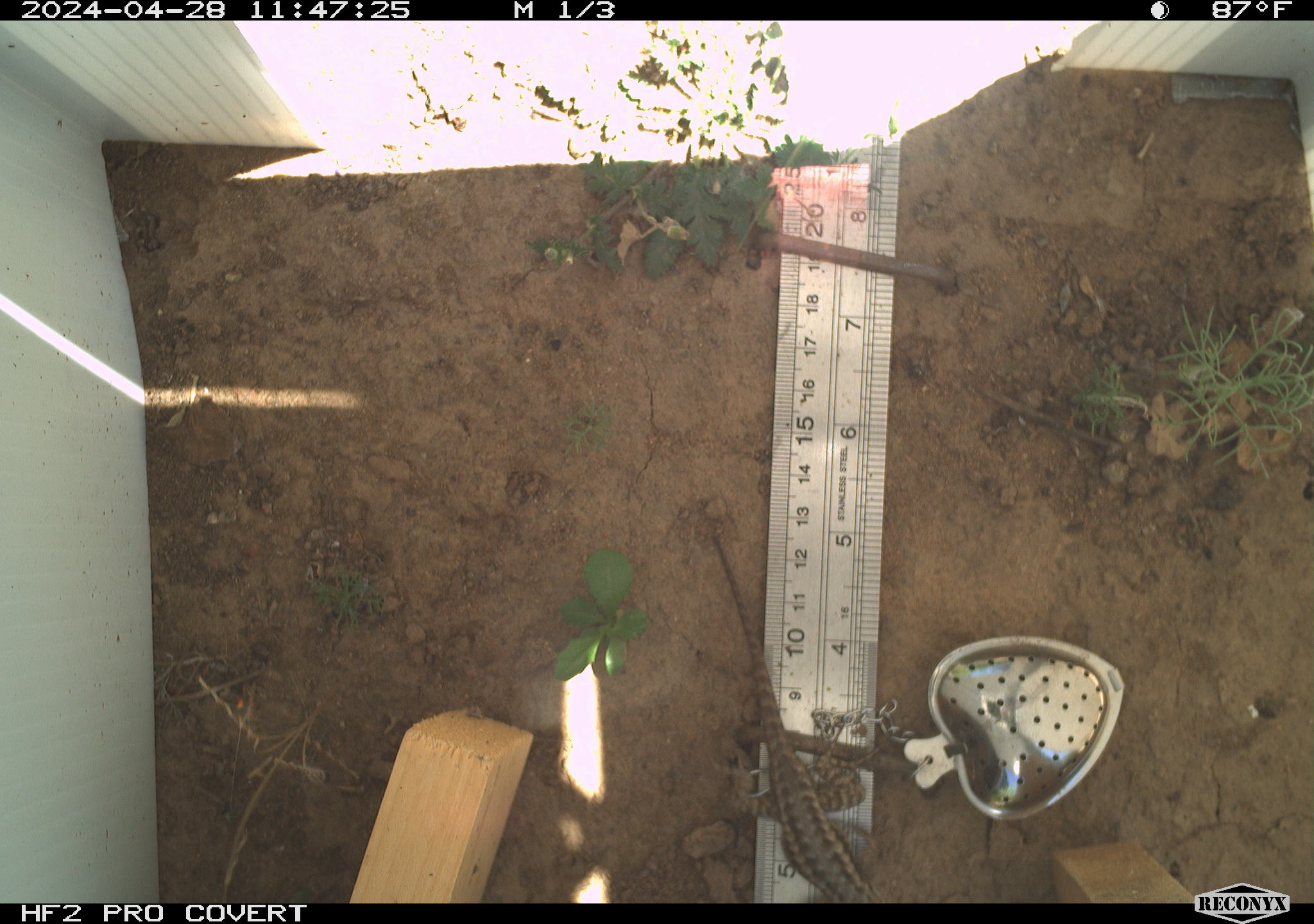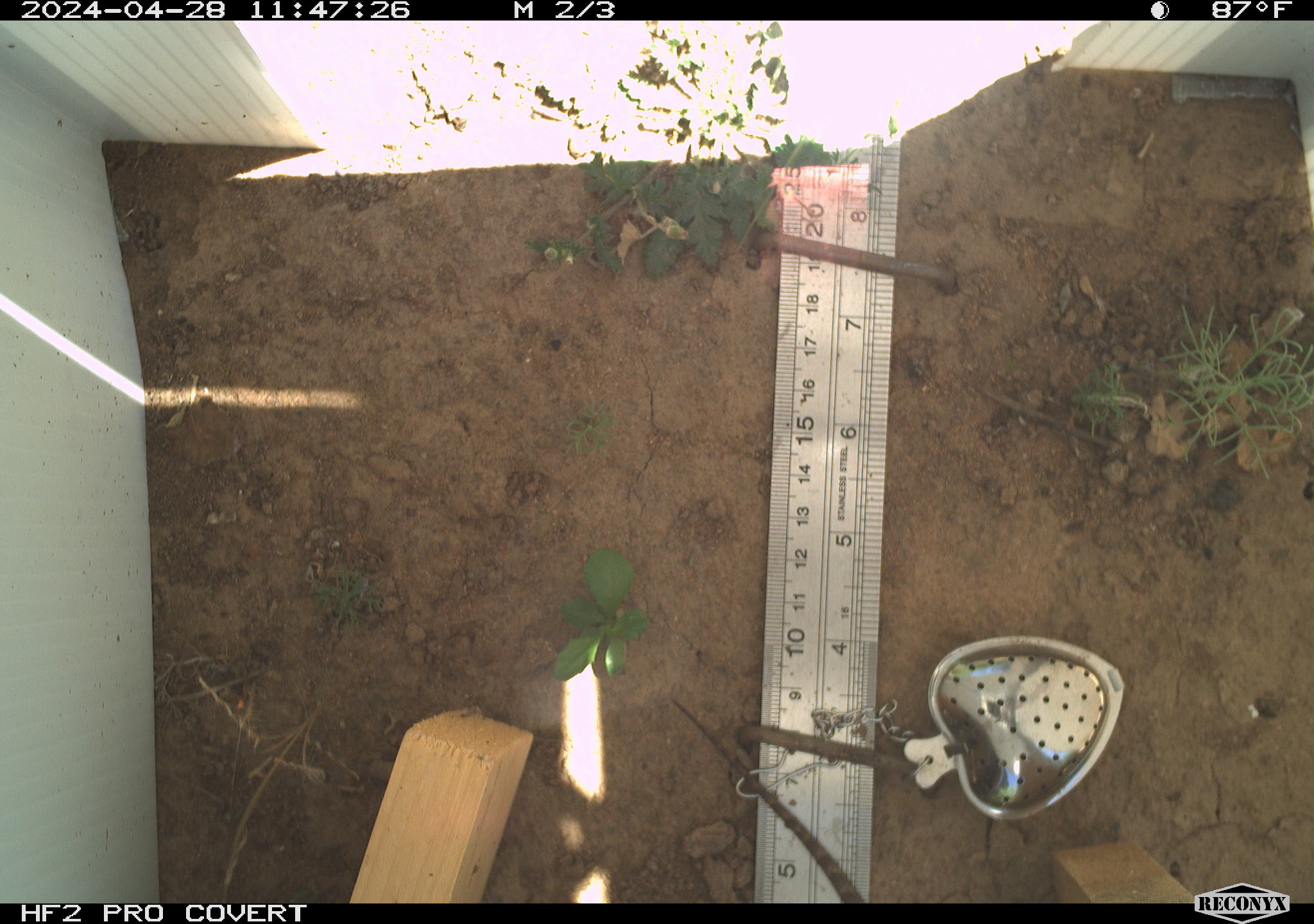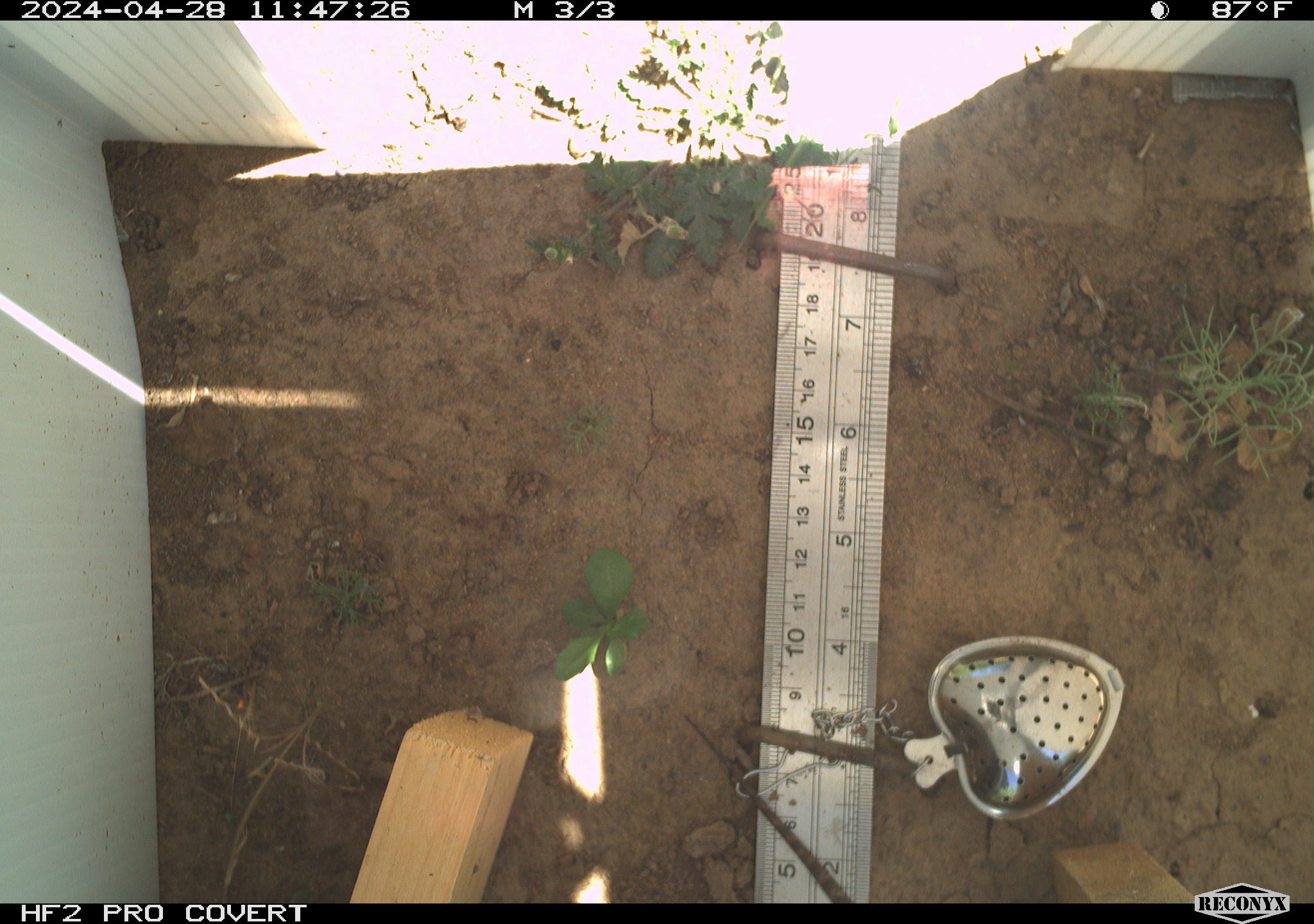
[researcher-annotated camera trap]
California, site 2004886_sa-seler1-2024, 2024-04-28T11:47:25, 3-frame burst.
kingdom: Animalia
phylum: Chordata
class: Reptilia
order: Squamata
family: Phrynosomatidae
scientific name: Phrynosomatidae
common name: phrynosomatid lizards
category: phrynosomatidae family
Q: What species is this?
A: Phrynosomatidae family (phrynosomatid lizards) (Phrynosomatidae).